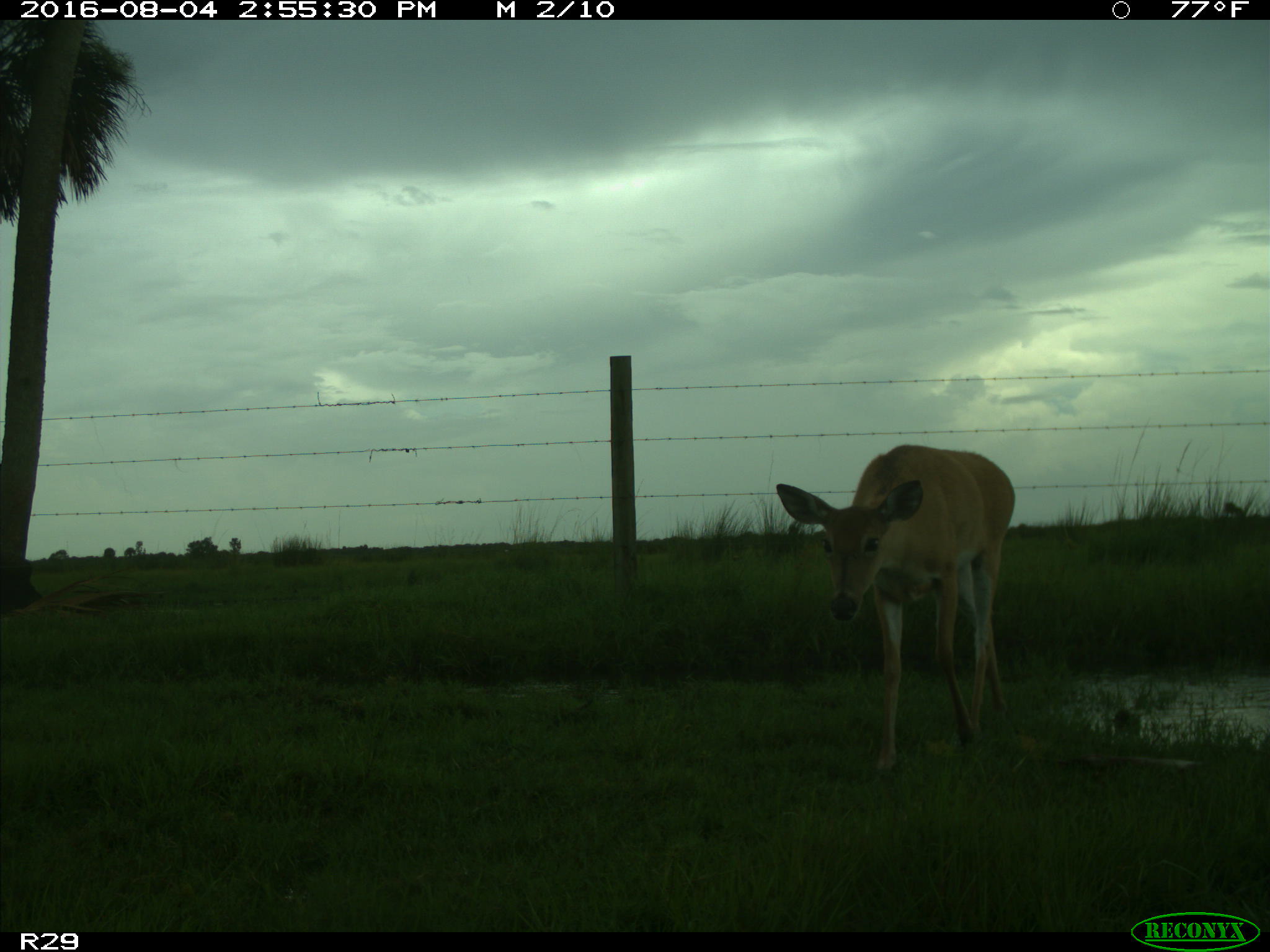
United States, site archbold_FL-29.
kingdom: Animalia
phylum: Chordata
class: Mammalia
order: Artiodactyla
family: Cervidae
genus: Odocoileus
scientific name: Odocoileus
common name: deer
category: unidentified deer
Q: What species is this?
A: Unidentified deer (deer) (Odocoileus).